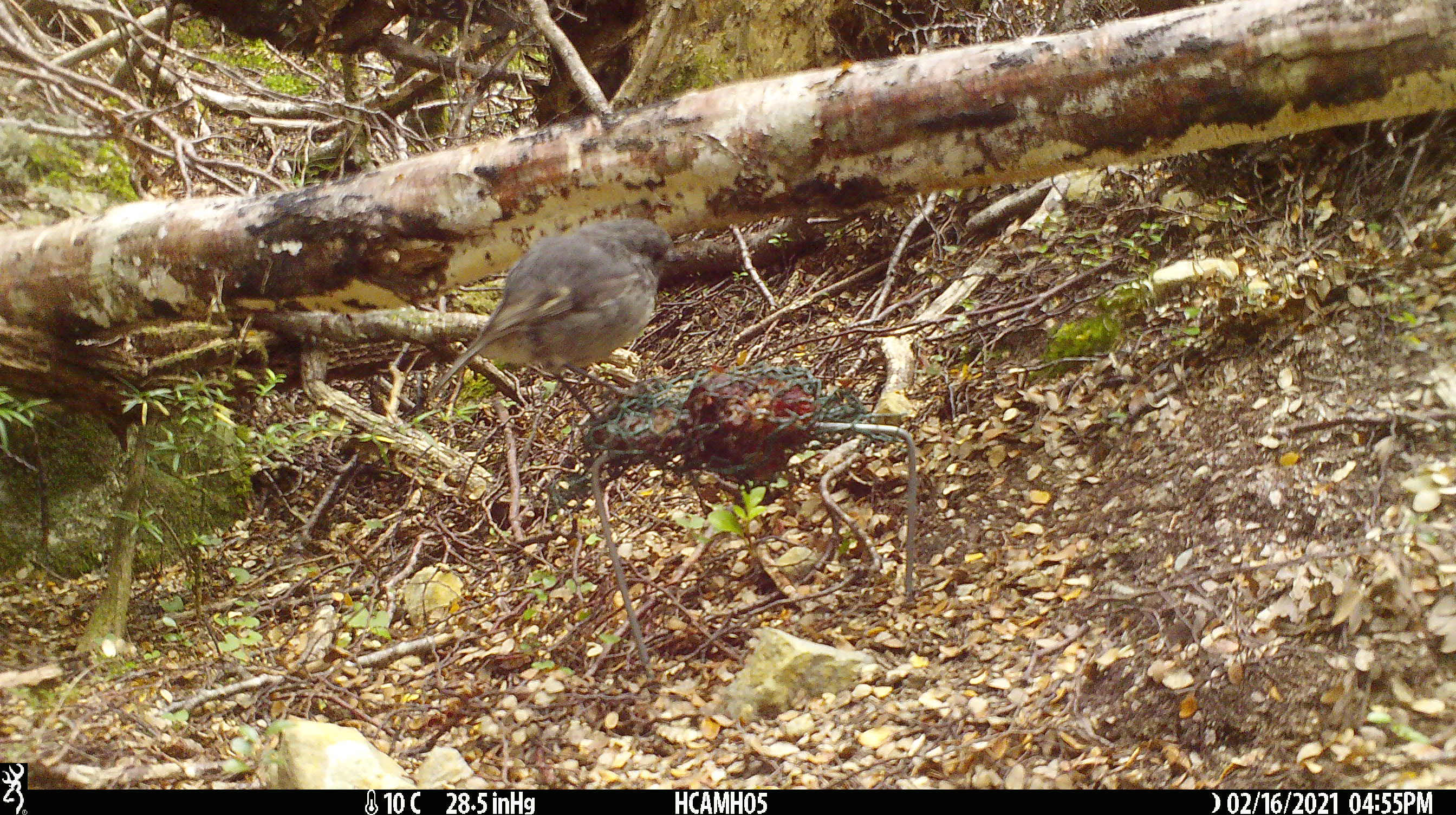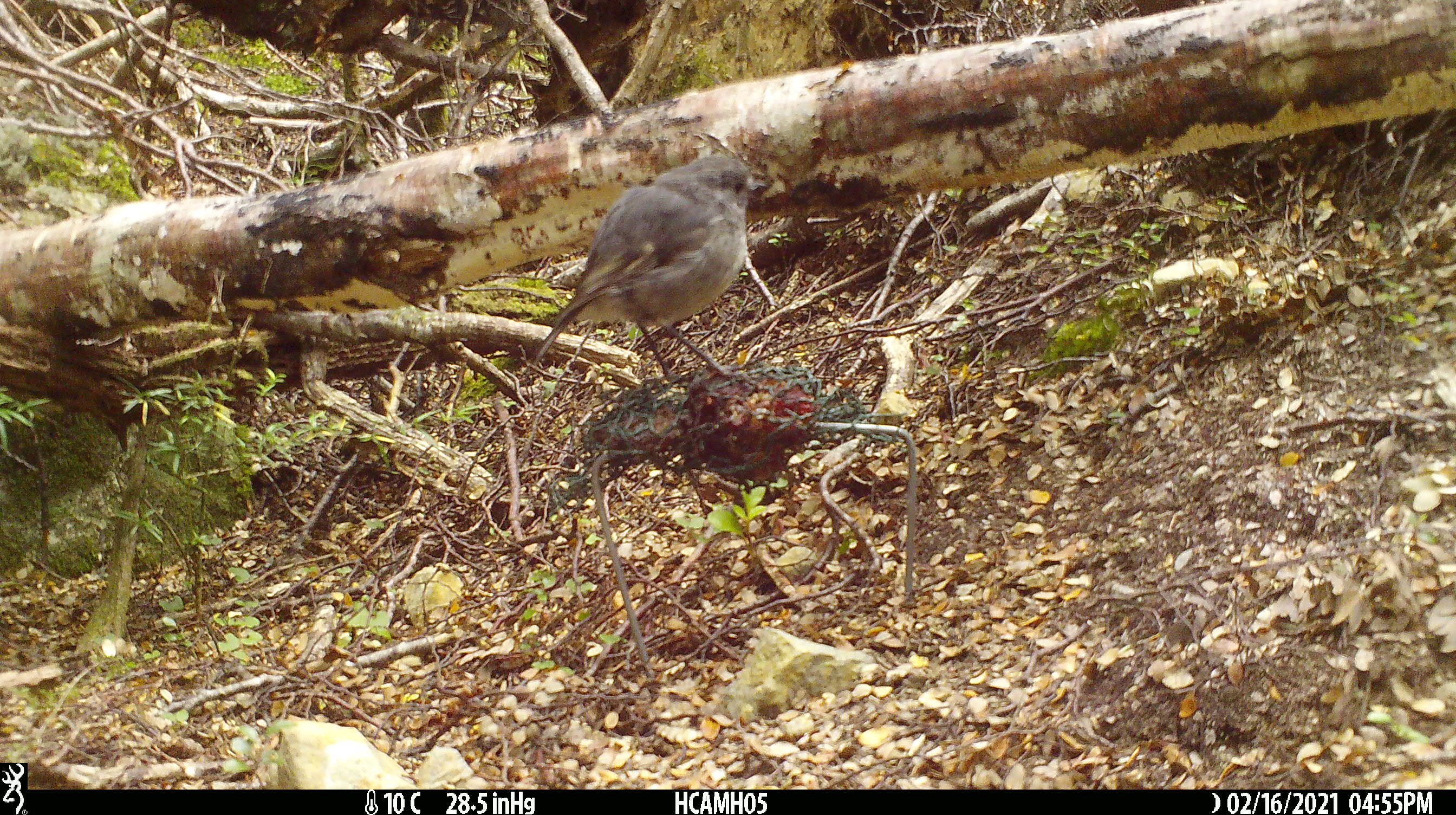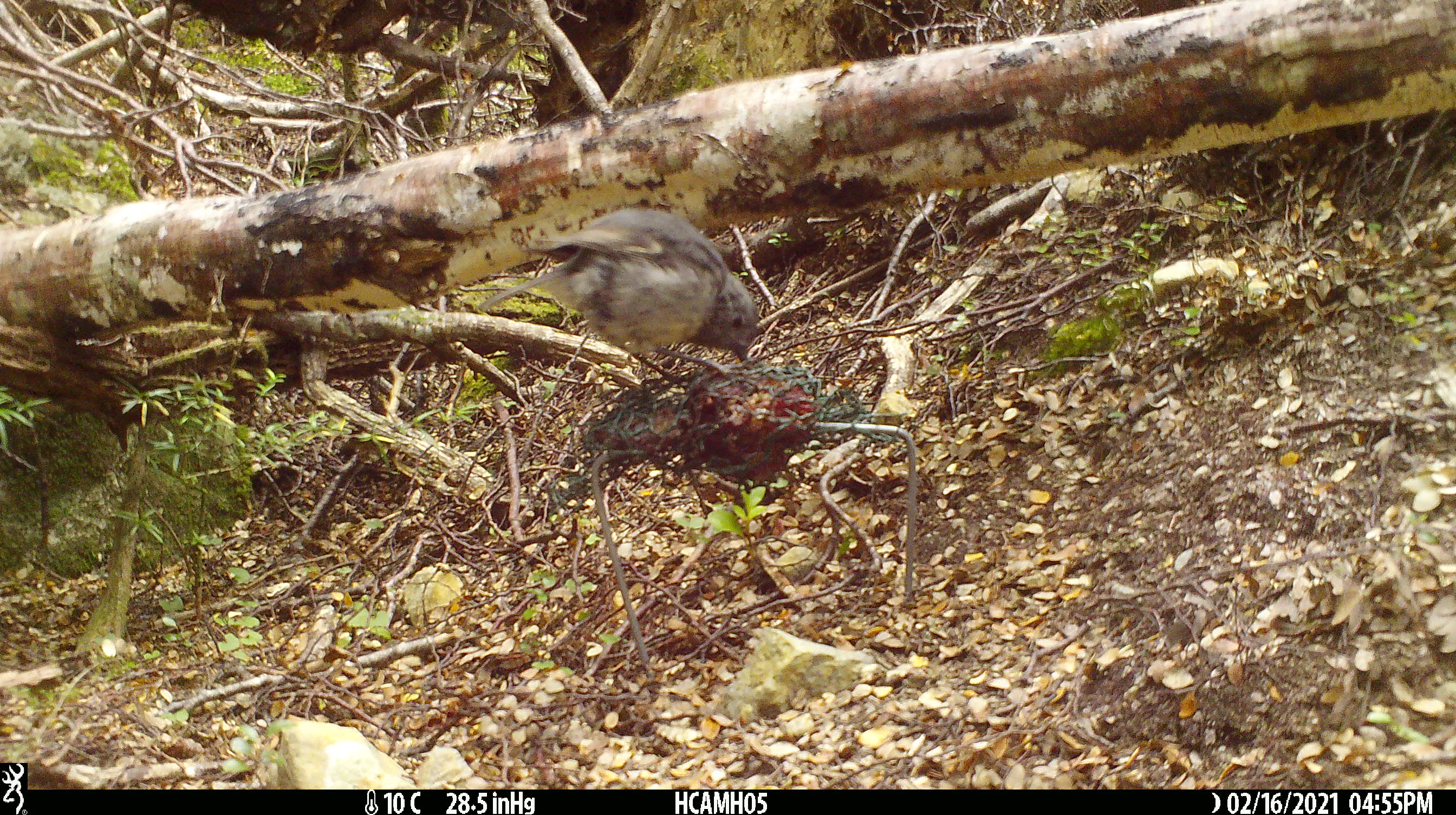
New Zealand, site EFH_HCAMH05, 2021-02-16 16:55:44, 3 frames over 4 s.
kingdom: Animalia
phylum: Chordata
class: Aves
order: Passeriformes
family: Petroicidae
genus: Petroica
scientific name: Petroica australis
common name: new zealand robin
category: robin